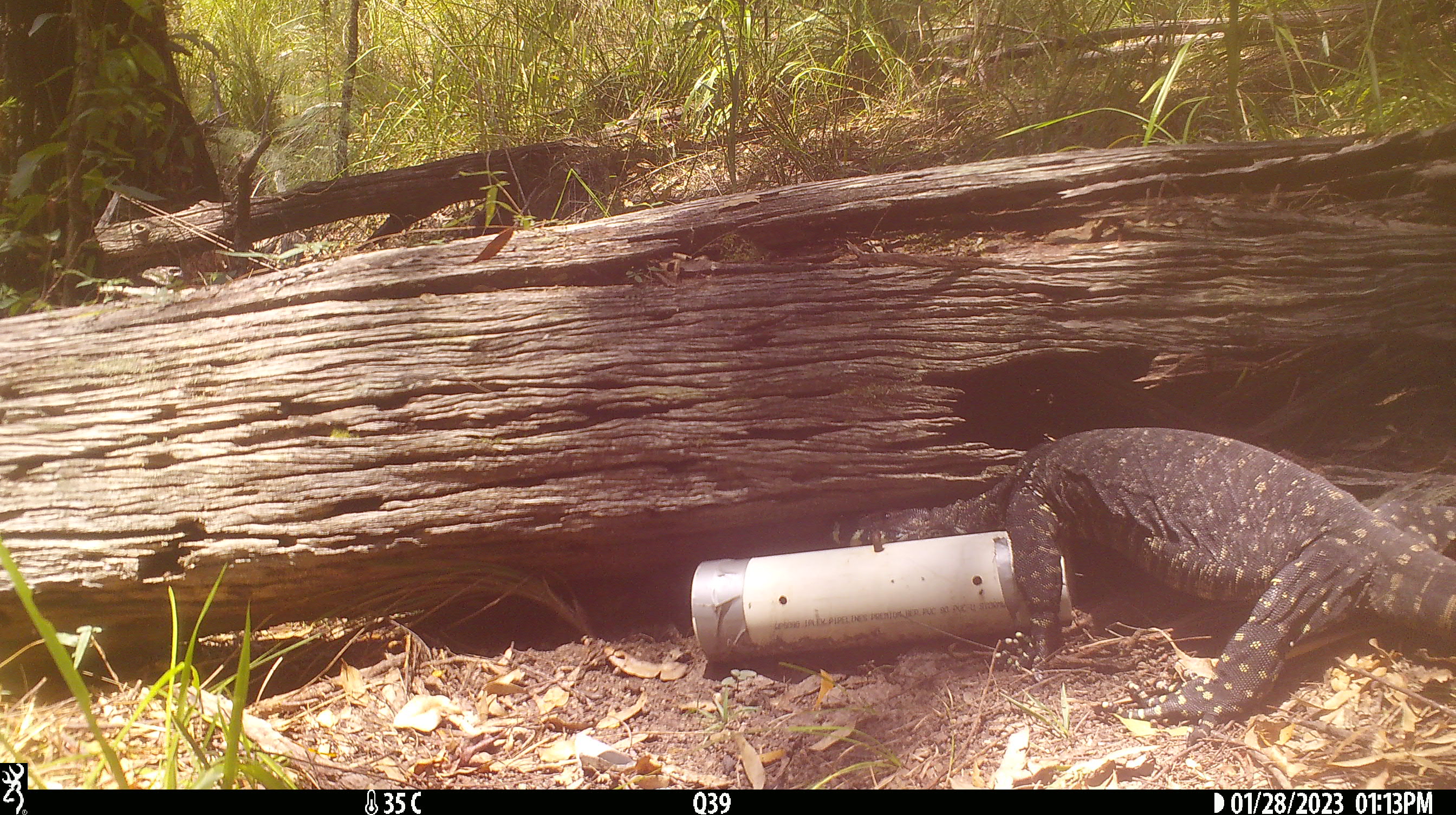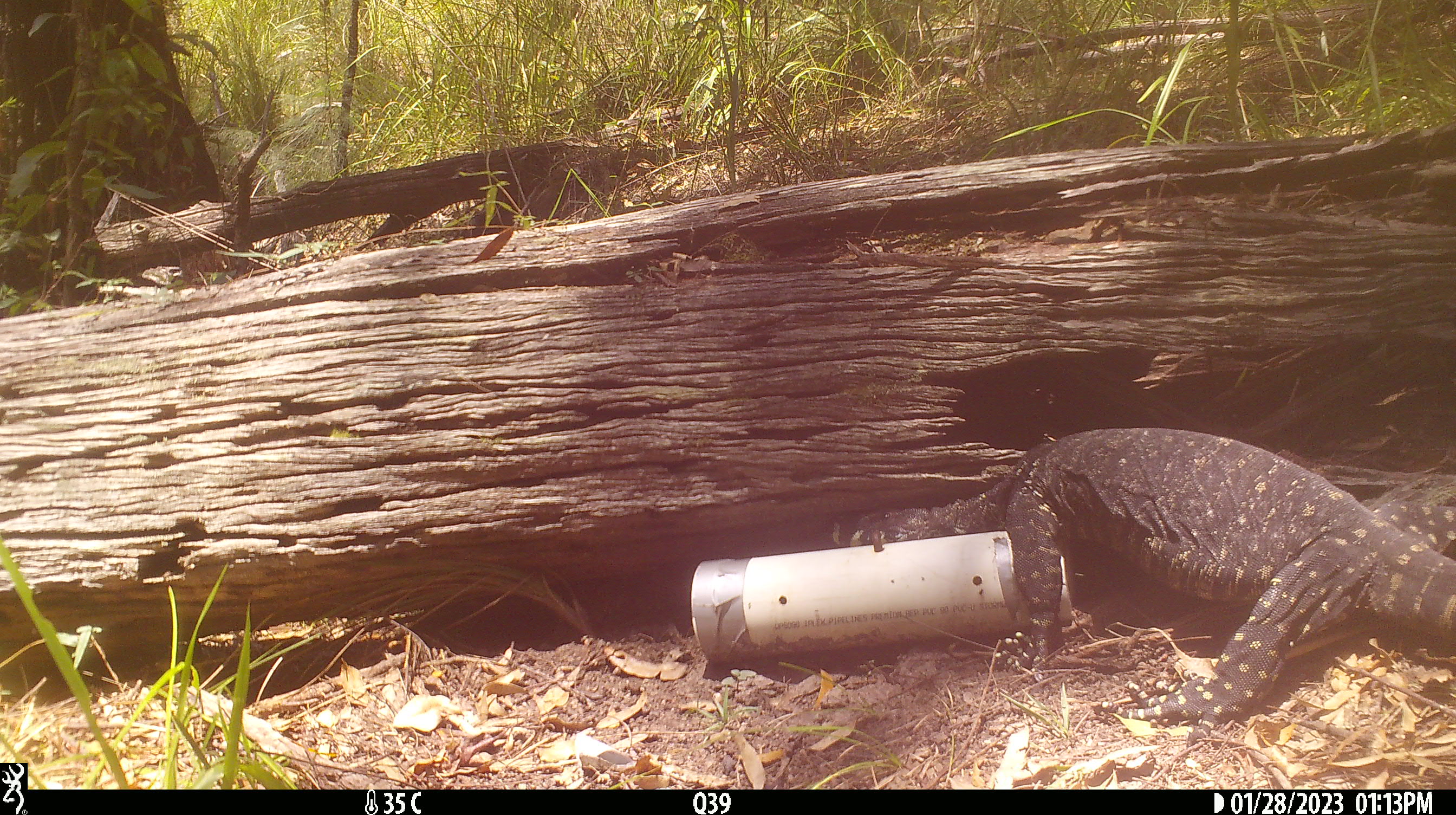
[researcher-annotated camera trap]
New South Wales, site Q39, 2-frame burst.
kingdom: Animalia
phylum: Chordata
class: Reptilia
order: Squamata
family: Varanidae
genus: Varanus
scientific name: Varanus varius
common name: lace monitor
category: goanna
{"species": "goanna (lace monitor) (Varanus varius)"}